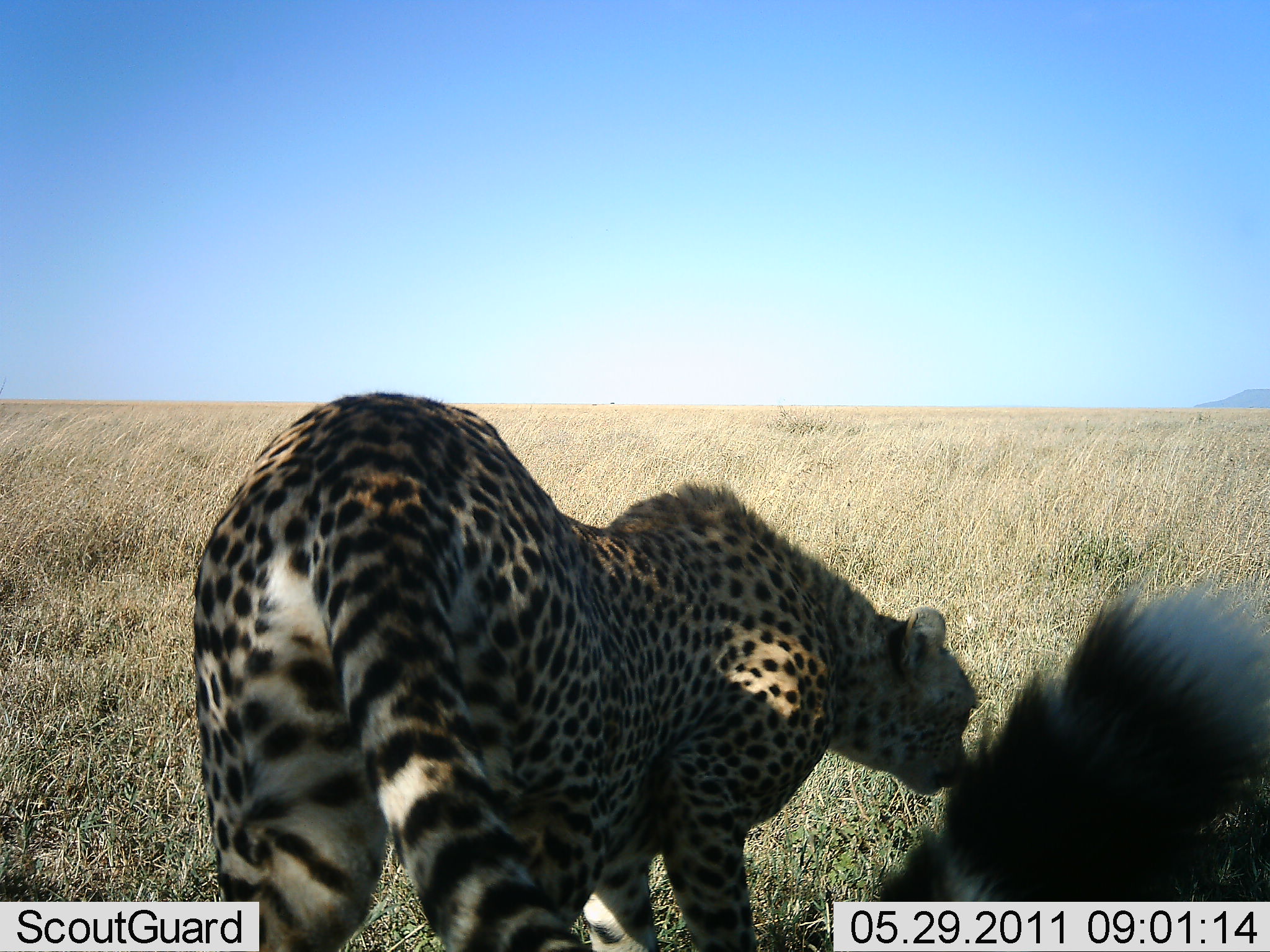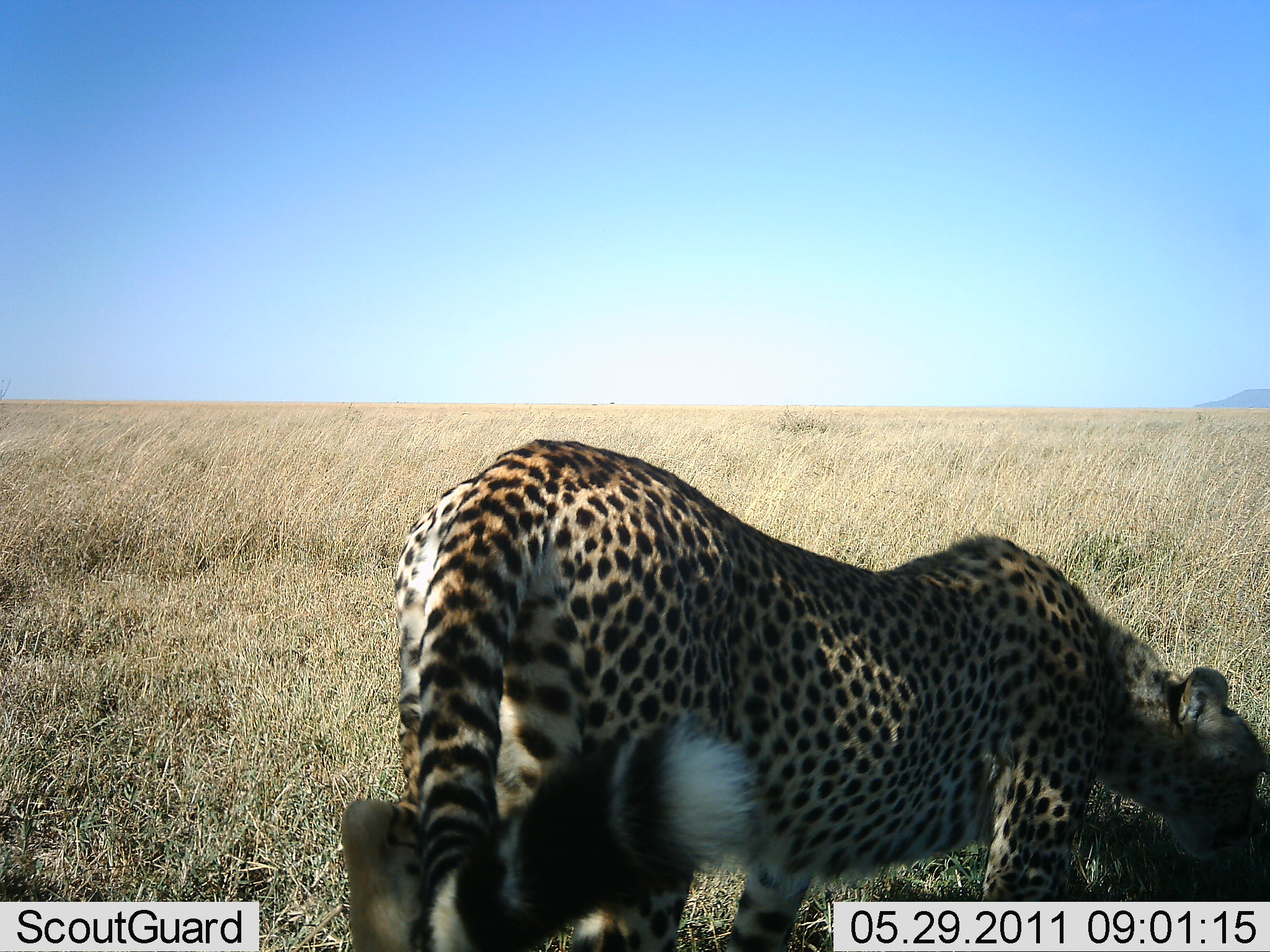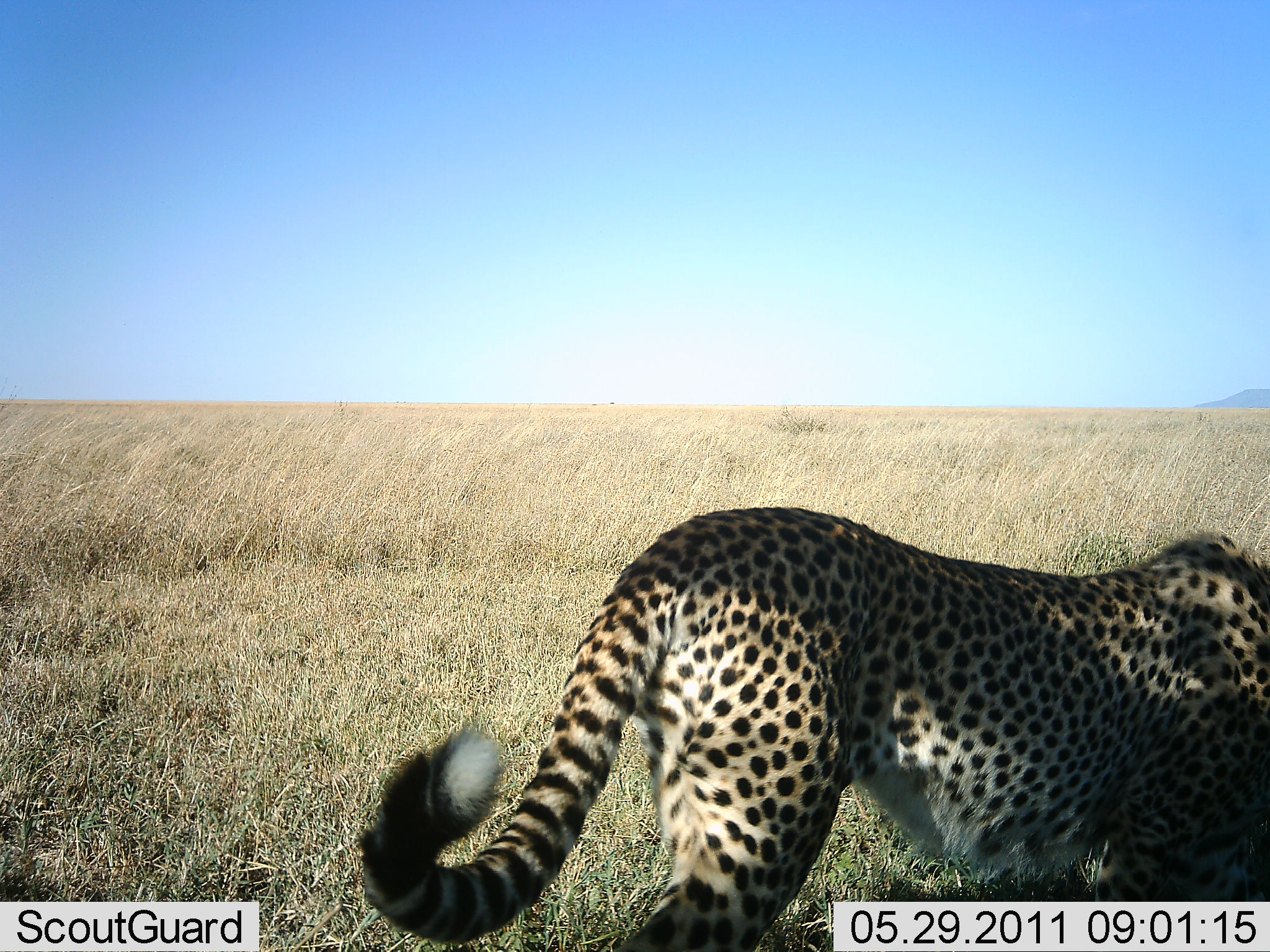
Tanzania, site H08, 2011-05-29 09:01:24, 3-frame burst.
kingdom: Animalia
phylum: Chordata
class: Mammalia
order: Carnivora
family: Felidae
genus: Acinonyx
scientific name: Acinonyx jubatus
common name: cheetah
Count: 1.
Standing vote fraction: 33%.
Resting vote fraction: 0%.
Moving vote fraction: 58%.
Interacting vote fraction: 25%.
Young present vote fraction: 0%.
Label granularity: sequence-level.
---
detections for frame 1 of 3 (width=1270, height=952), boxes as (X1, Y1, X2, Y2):
animal: (191, 389, 983, 952); (898, 575, 1270, 899)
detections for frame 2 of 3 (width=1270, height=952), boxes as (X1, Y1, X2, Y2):
animal: (344, 439, 1270, 952)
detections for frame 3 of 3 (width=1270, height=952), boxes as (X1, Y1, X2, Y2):
animal: (361, 503, 1270, 885)